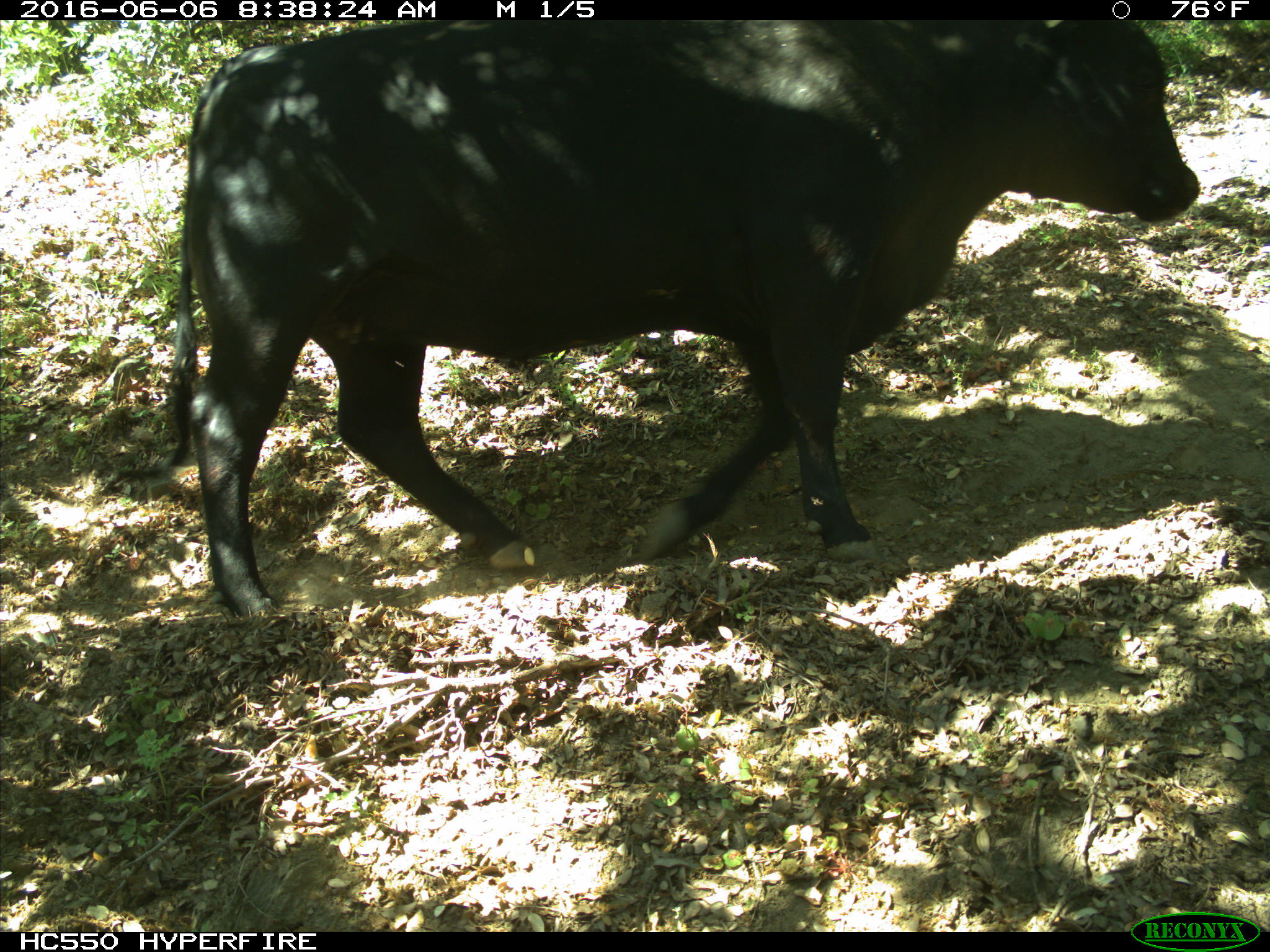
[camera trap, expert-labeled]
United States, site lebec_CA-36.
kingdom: Animalia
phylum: Chordata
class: Mammalia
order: Artiodactyla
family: Bovidae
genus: Bos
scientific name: Bos taurus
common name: domestic cow